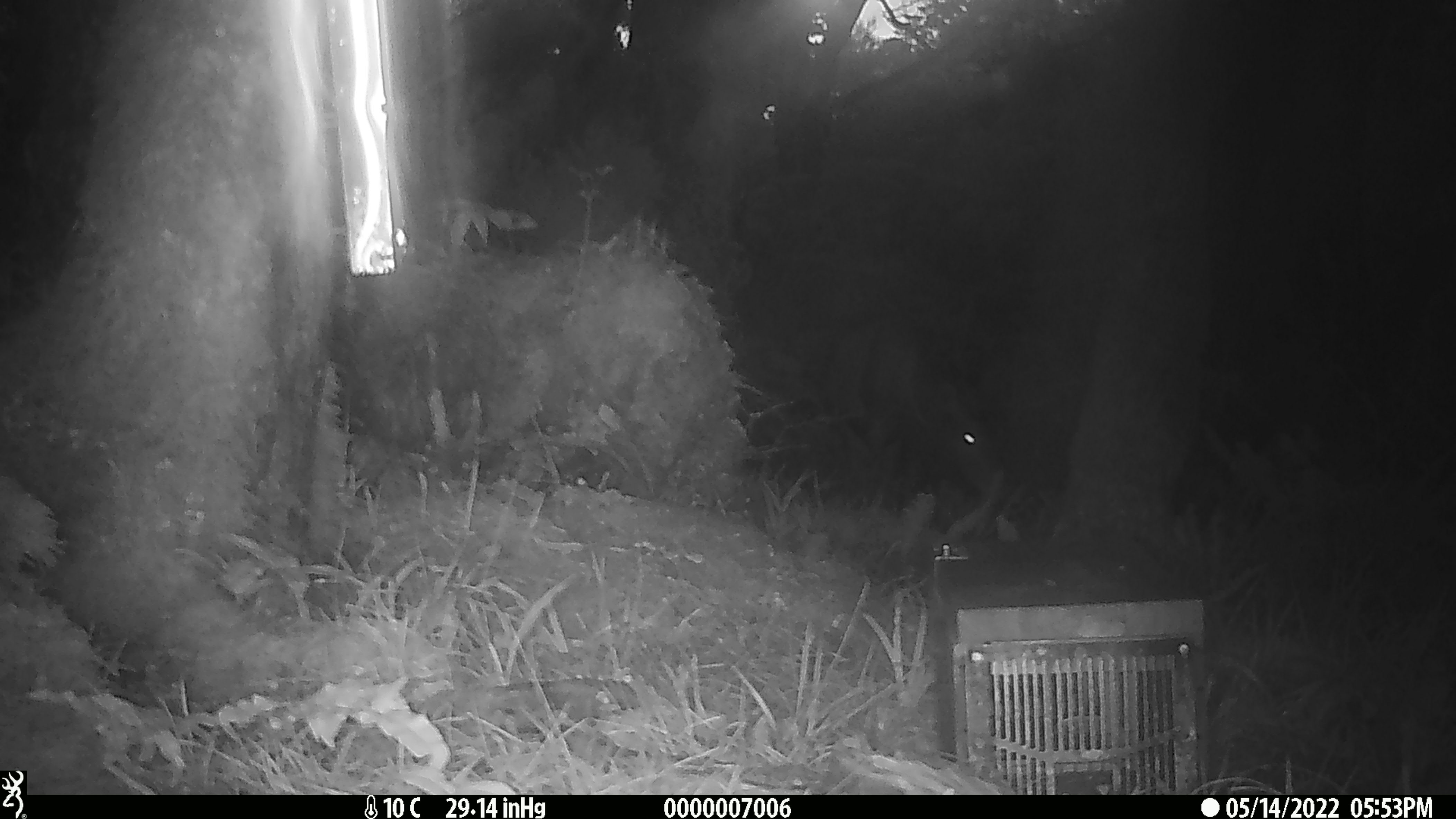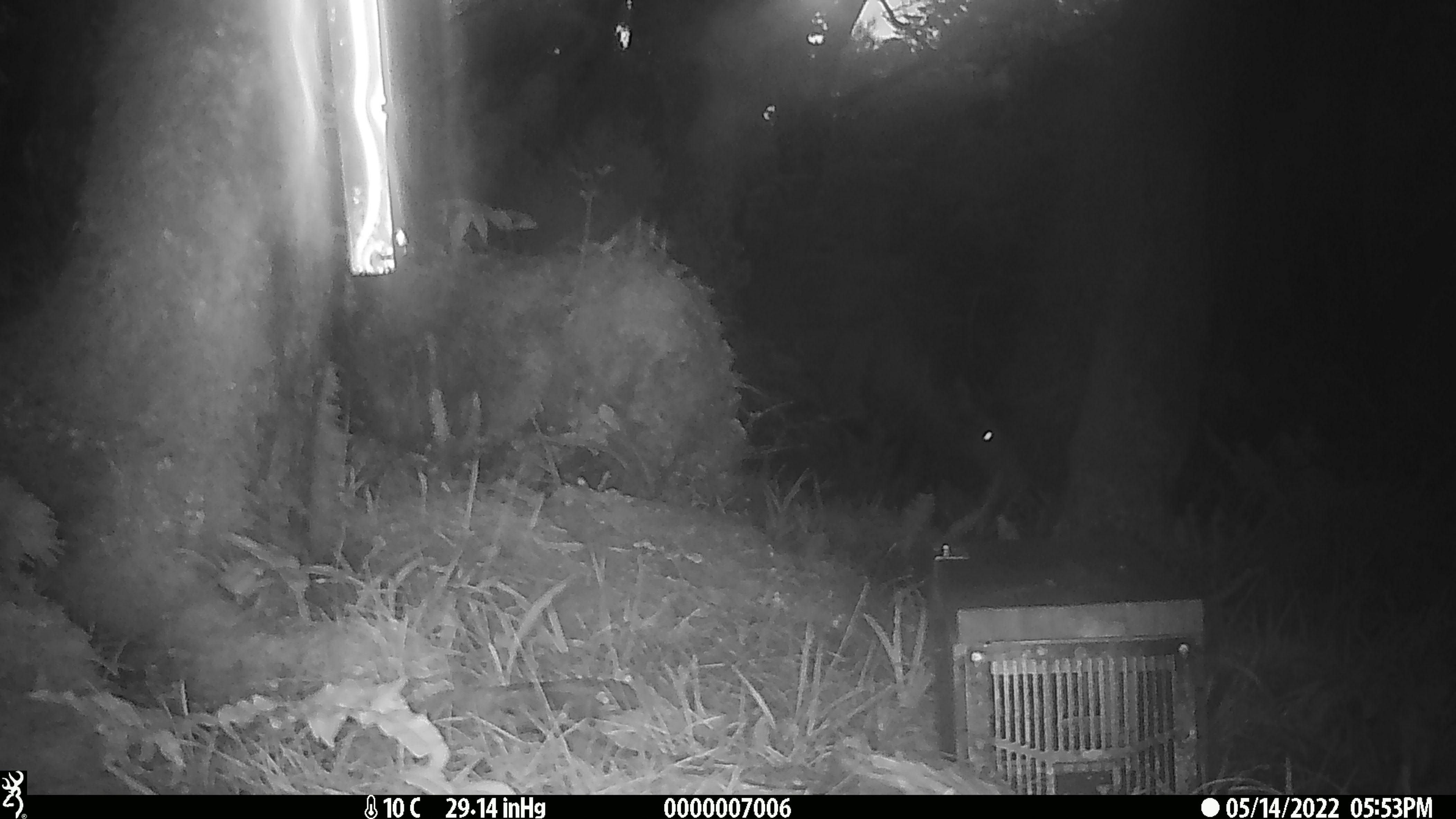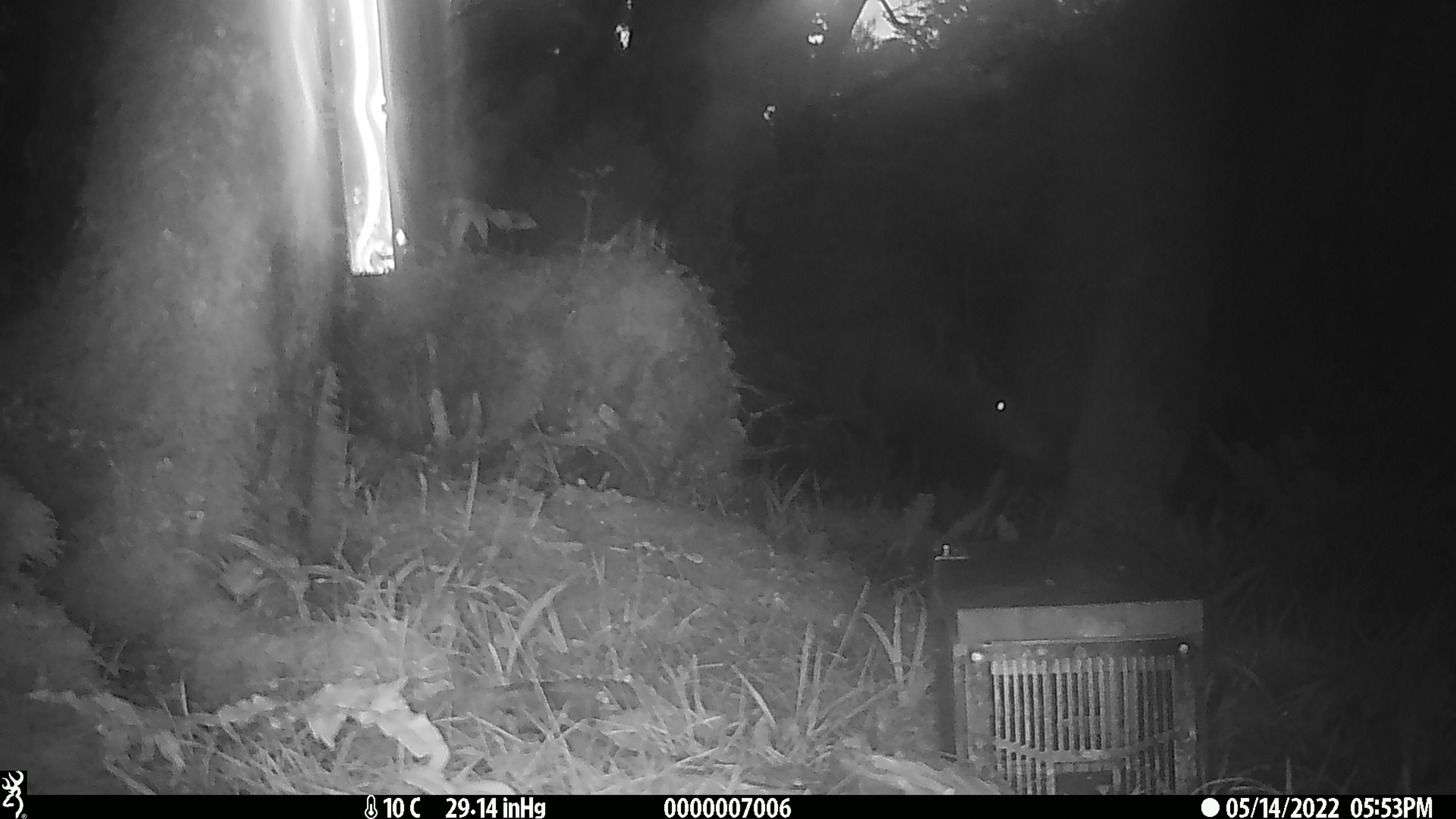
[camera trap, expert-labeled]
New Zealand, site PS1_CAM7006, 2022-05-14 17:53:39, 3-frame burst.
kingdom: Animalia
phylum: Chordata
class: Mammalia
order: Artiodactyla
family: Cervidae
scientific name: Cervidae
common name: deer